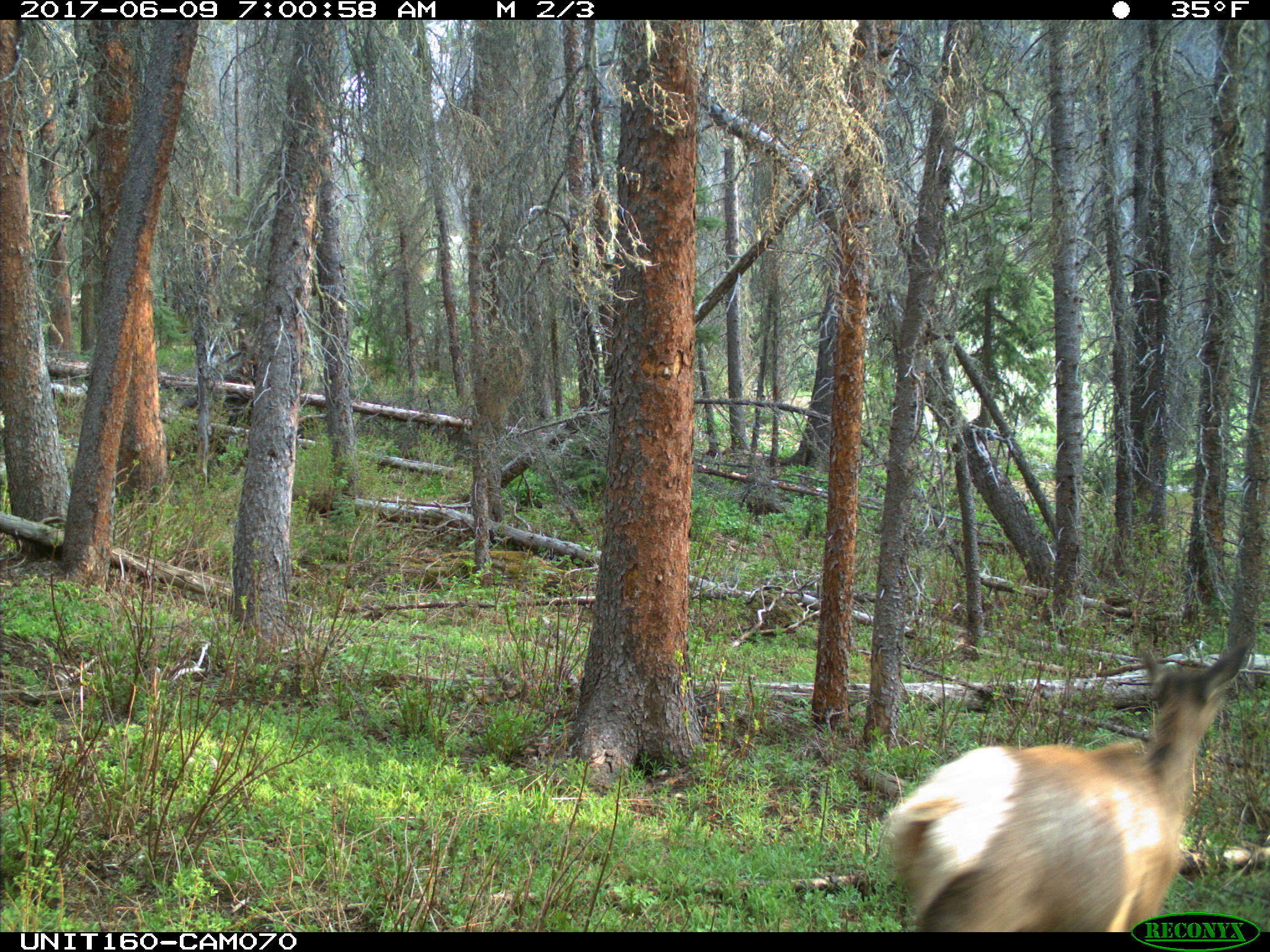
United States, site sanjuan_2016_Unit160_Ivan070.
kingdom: Animalia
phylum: Chordata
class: Mammalia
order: Artiodactyla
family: Cervidae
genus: Cervus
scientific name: Cervus elaphus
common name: red deer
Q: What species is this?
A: Cervus elaphus (red deer).